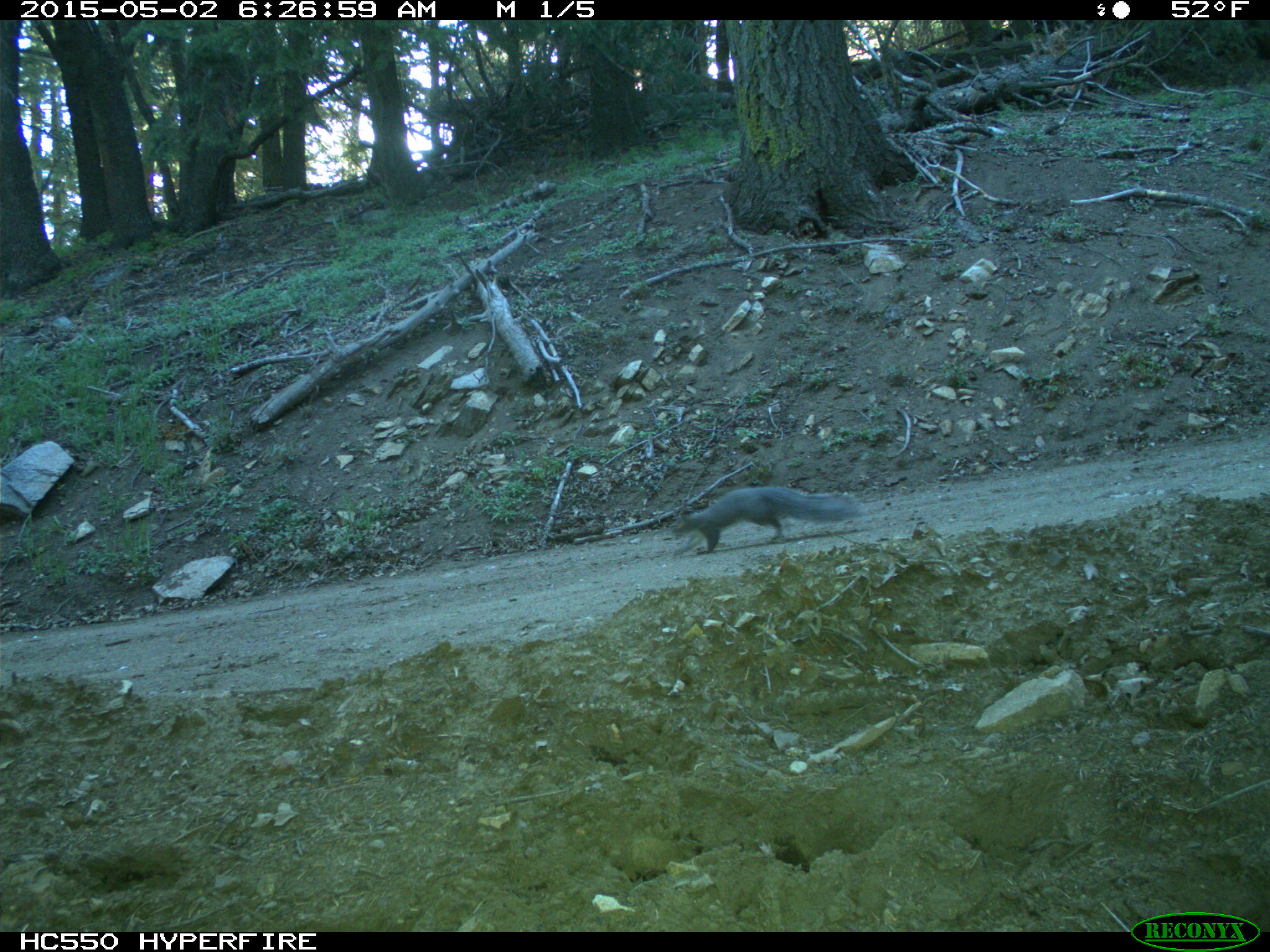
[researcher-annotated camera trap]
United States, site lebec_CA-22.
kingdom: Animalia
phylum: Chordata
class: Mammalia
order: Rodentia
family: Sciuridae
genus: Sciurus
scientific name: Sciurus carolinensis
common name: eastern gray squirrel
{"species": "Sciurus carolinensis (eastern gray squirrel)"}